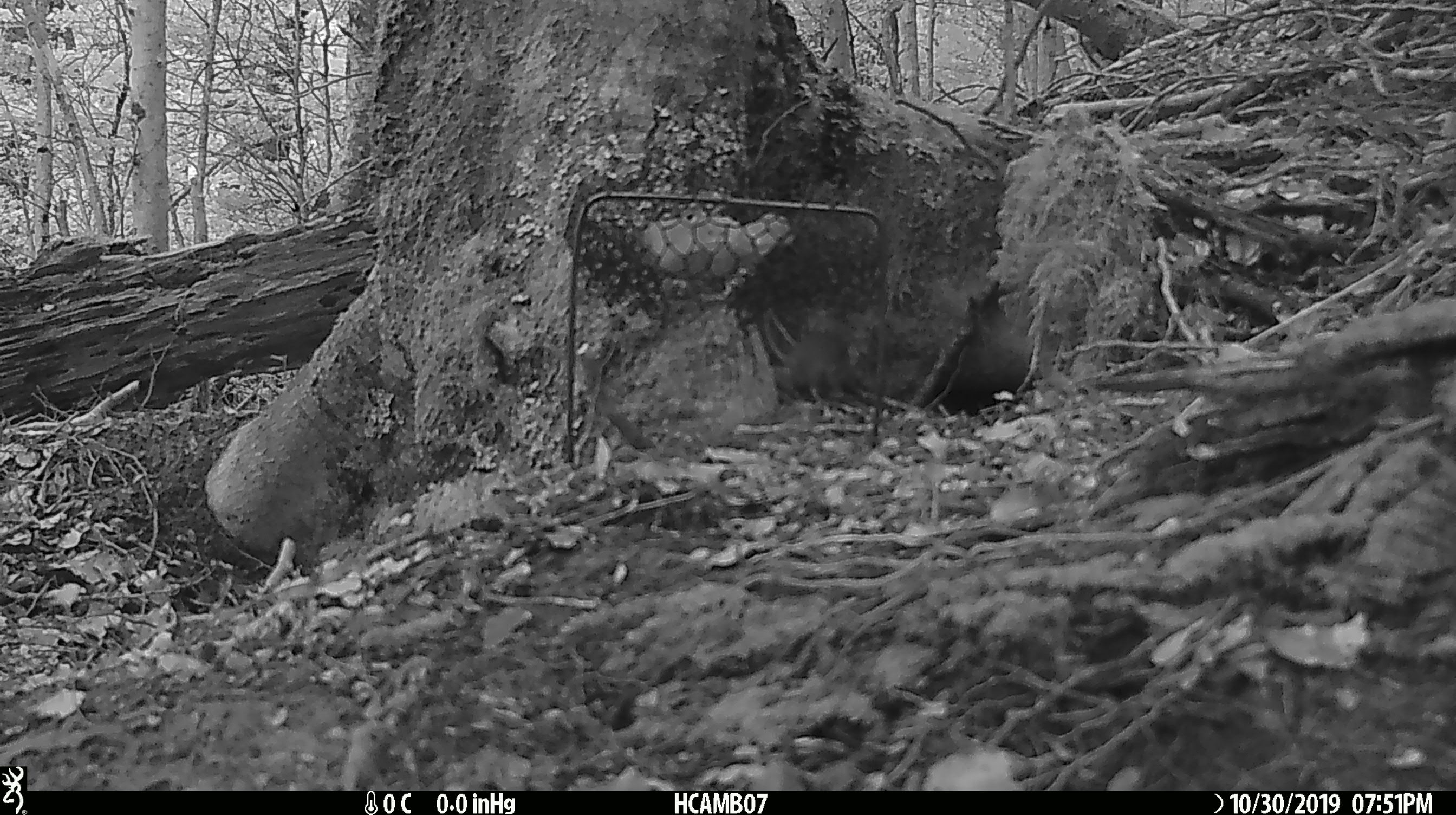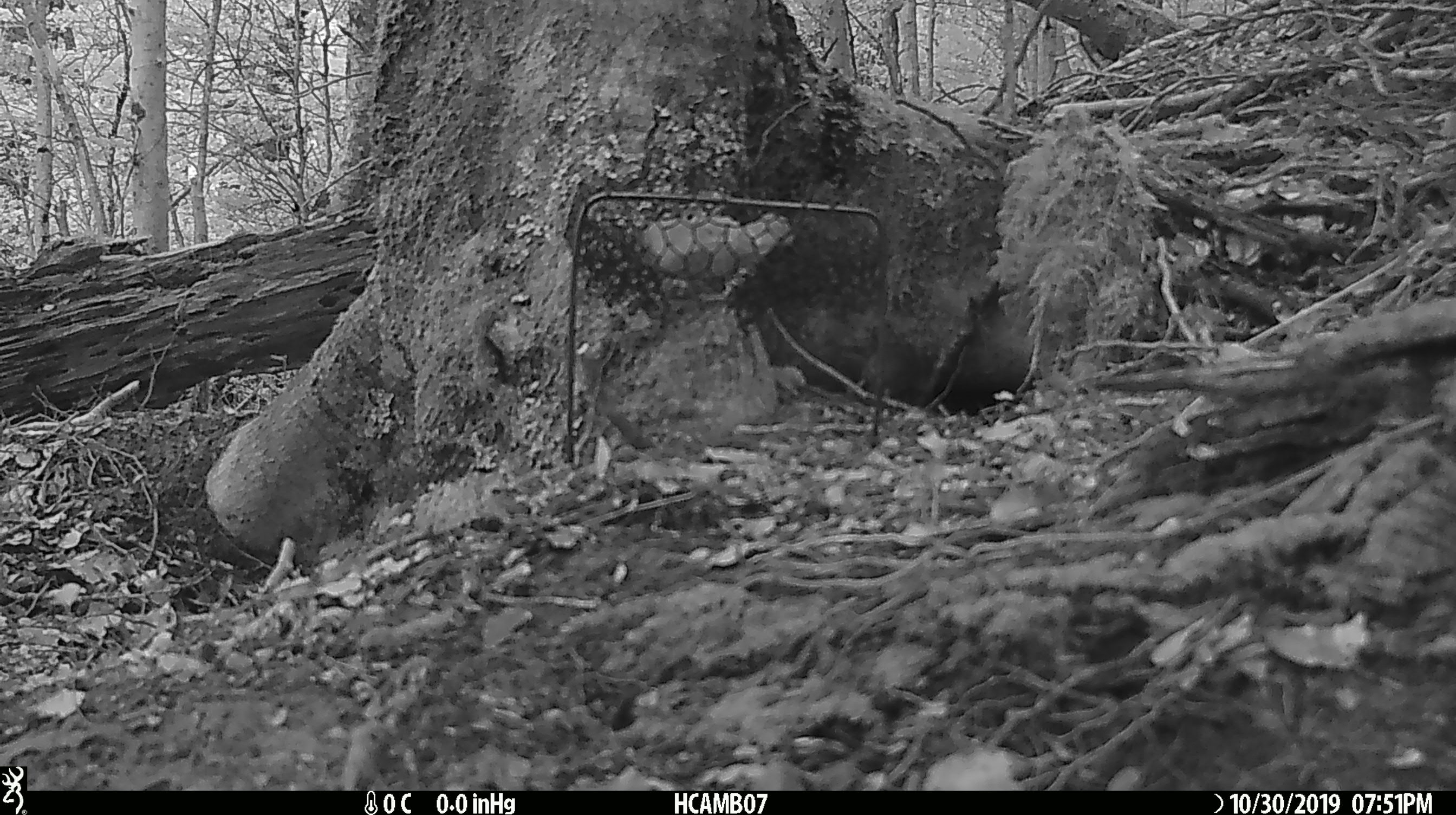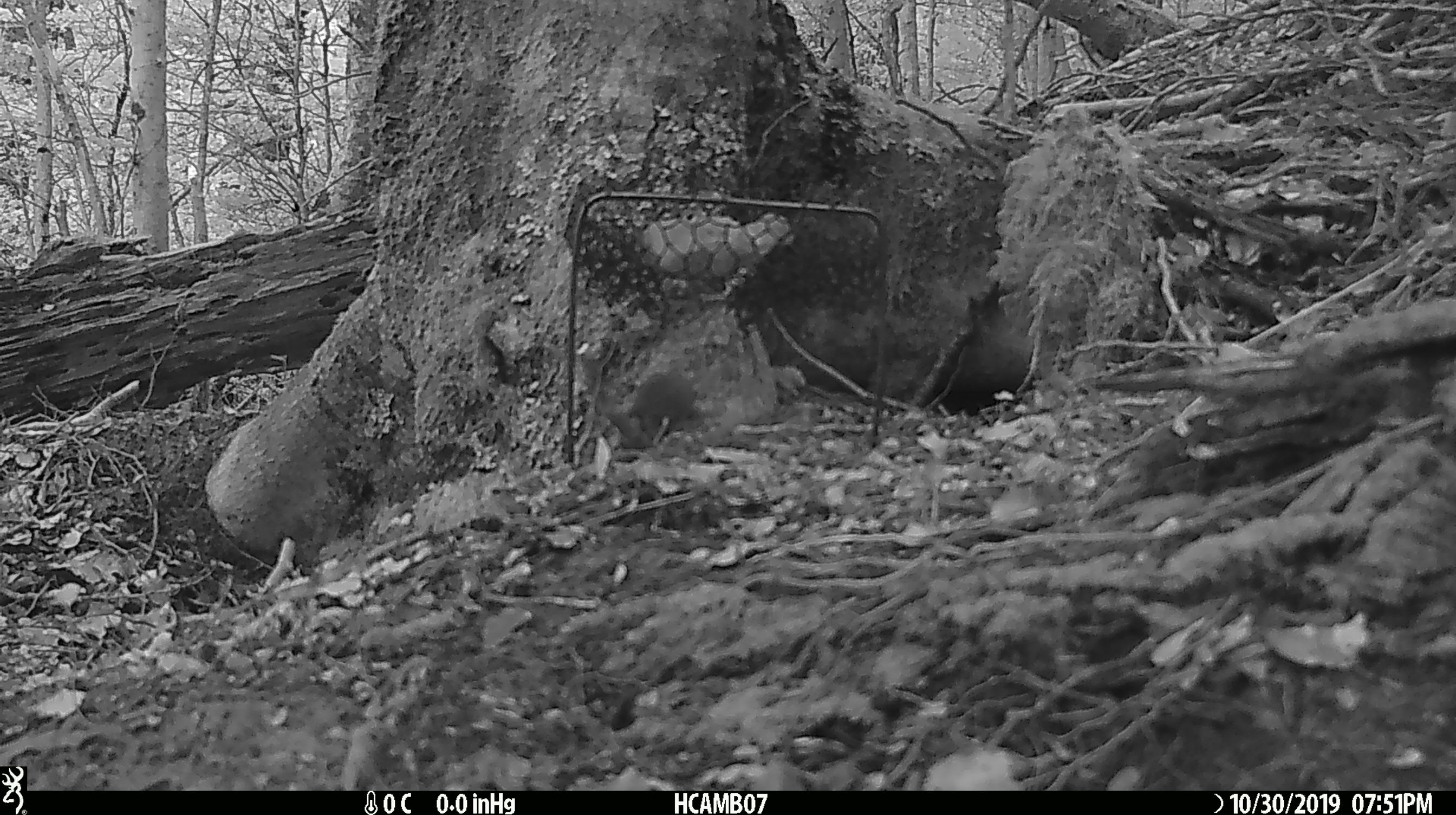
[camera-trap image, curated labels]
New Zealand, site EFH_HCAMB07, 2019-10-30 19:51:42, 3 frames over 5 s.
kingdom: Animalia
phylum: Chordata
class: Mammalia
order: Rodentia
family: Muridae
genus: Mus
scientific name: Mus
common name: mouse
Mouse (Mus).